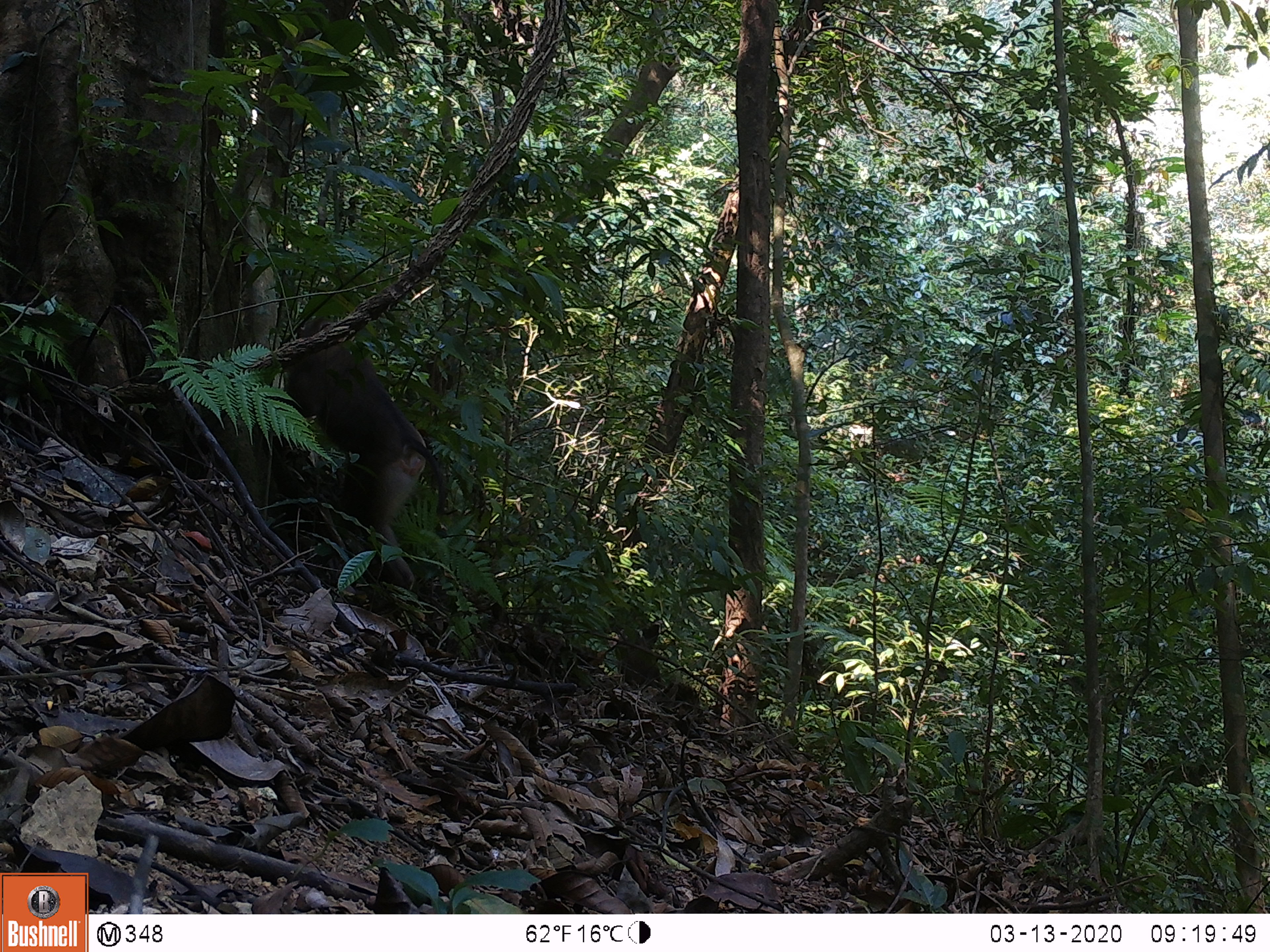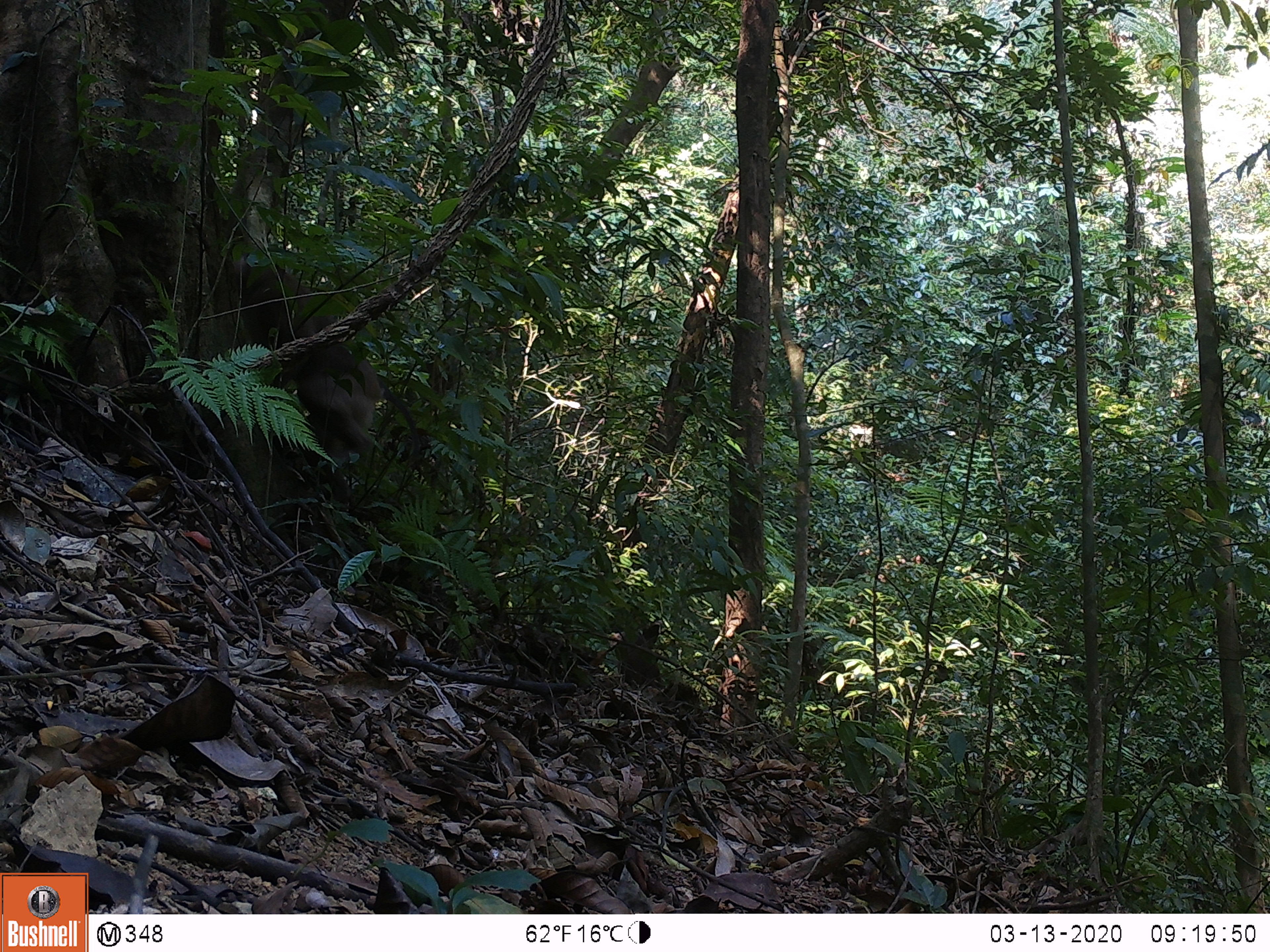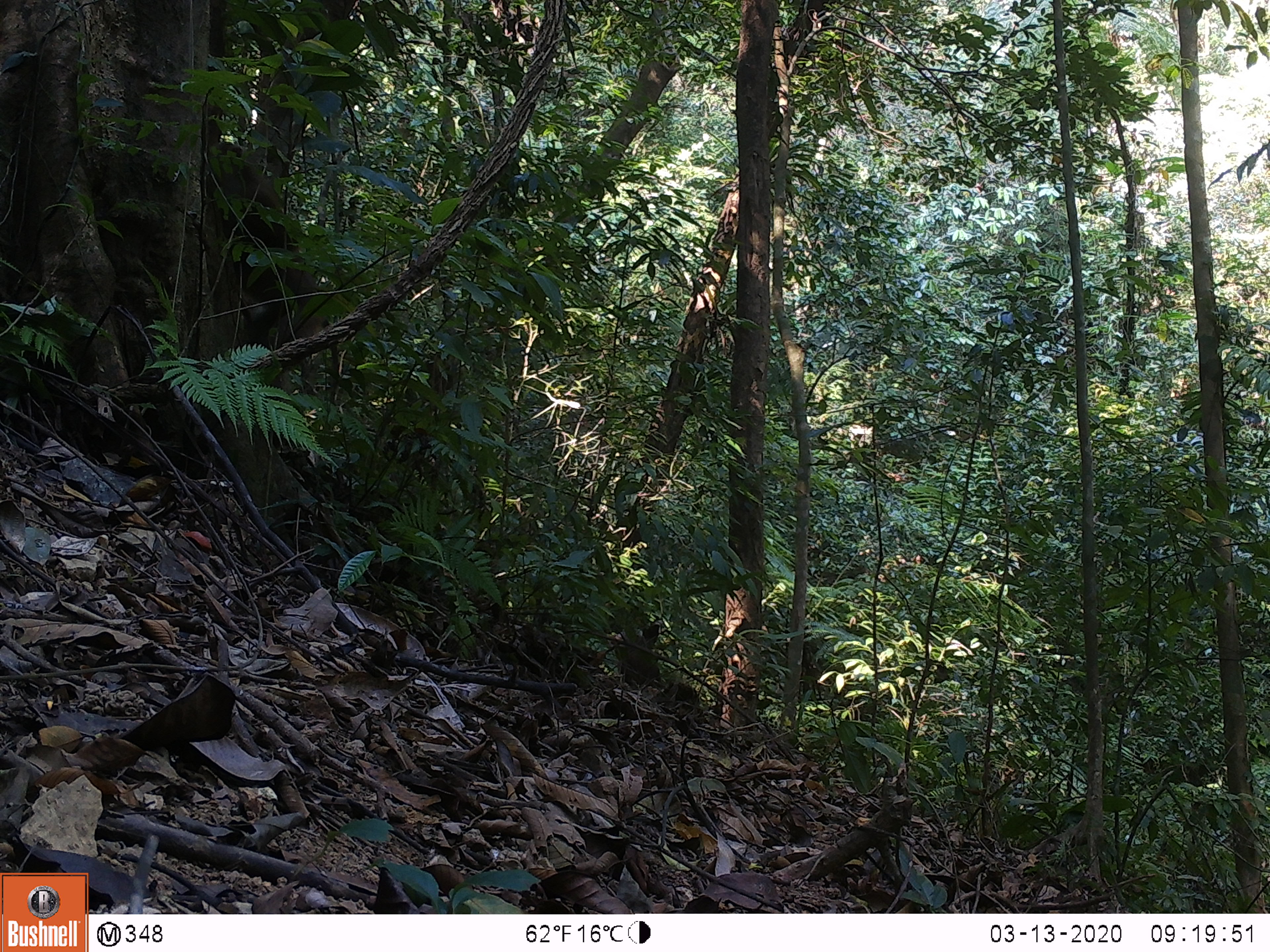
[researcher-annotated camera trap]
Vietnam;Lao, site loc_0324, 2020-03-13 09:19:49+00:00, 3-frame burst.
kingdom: Animalia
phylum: Chordata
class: Mammalia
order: Primates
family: Cercopithecidae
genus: Macaca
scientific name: Macaca nemestrina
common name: pig-tailed macaque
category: pig tailed macaque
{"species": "pig tailed macaque (pig-tailed macaque) (Macaca nemestrina)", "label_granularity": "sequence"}